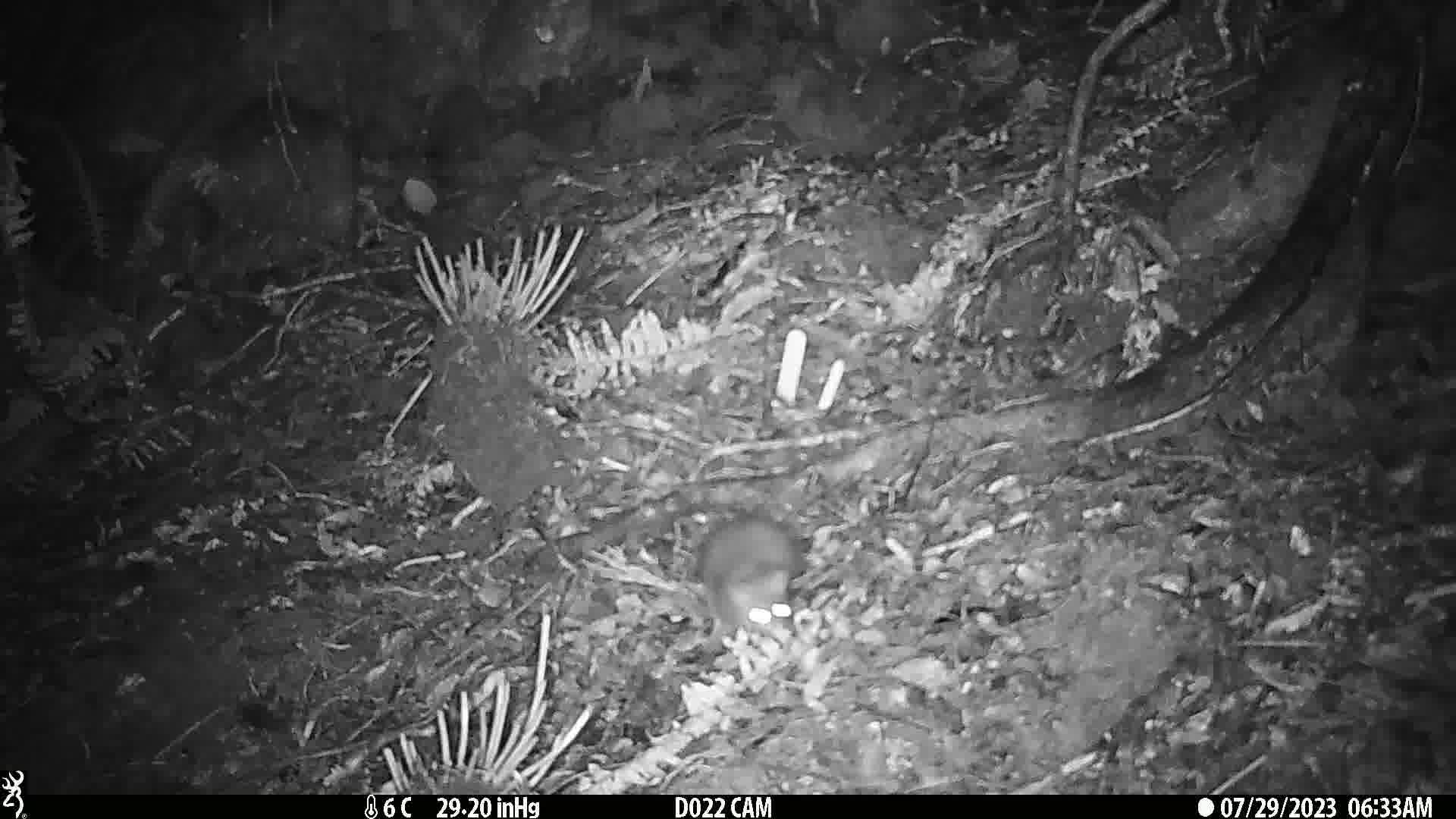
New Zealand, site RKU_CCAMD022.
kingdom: Animalia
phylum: Chordata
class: Mammalia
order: Rodentia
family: Muridae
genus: Rattus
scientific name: Rattus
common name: rat